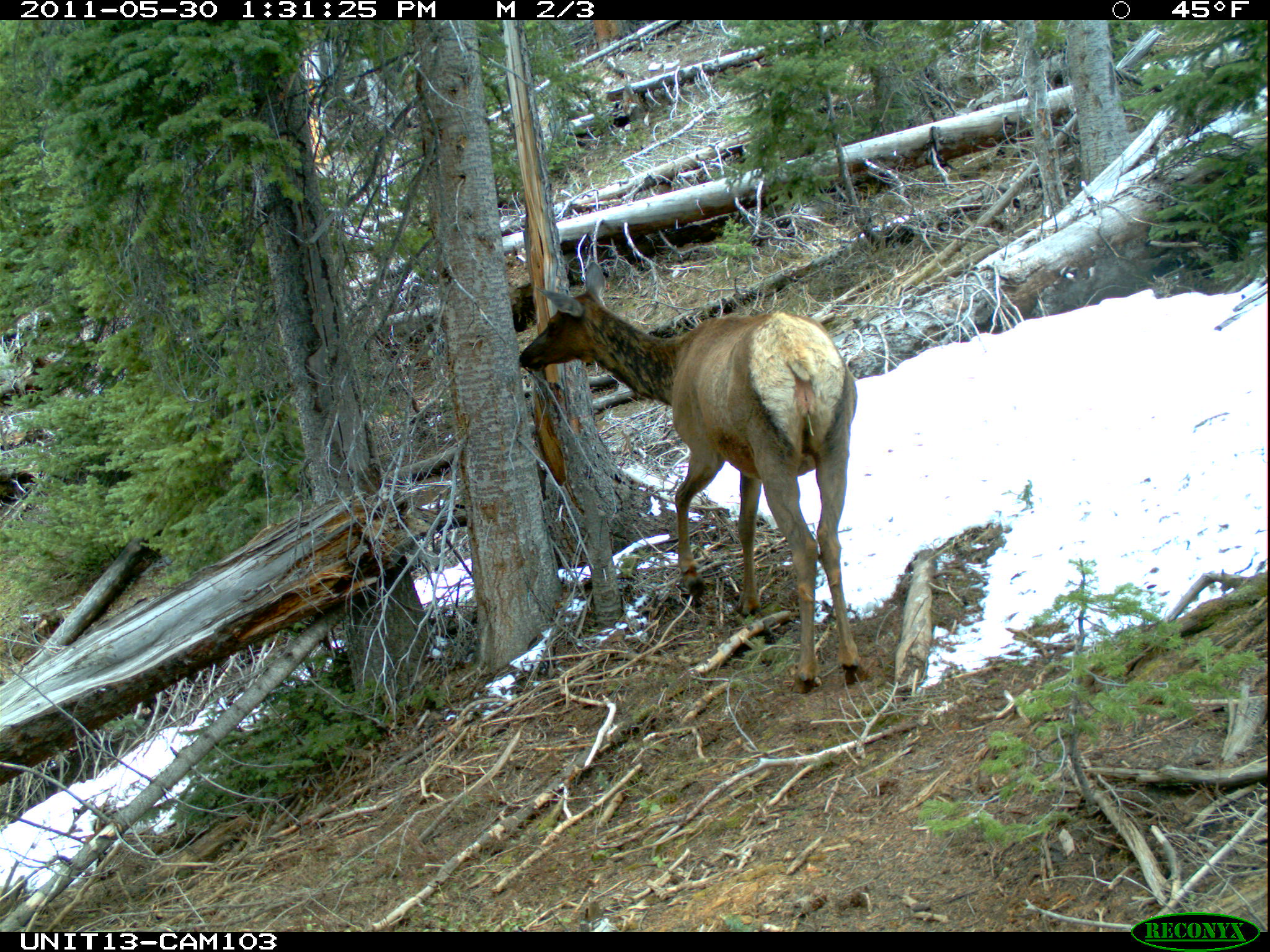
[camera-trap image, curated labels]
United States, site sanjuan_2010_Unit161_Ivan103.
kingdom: Animalia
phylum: Chordata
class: Mammalia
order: Artiodactyla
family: Cervidae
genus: Cervus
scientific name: Cervus elaphus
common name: red deer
Cervus elaphus (red deer).